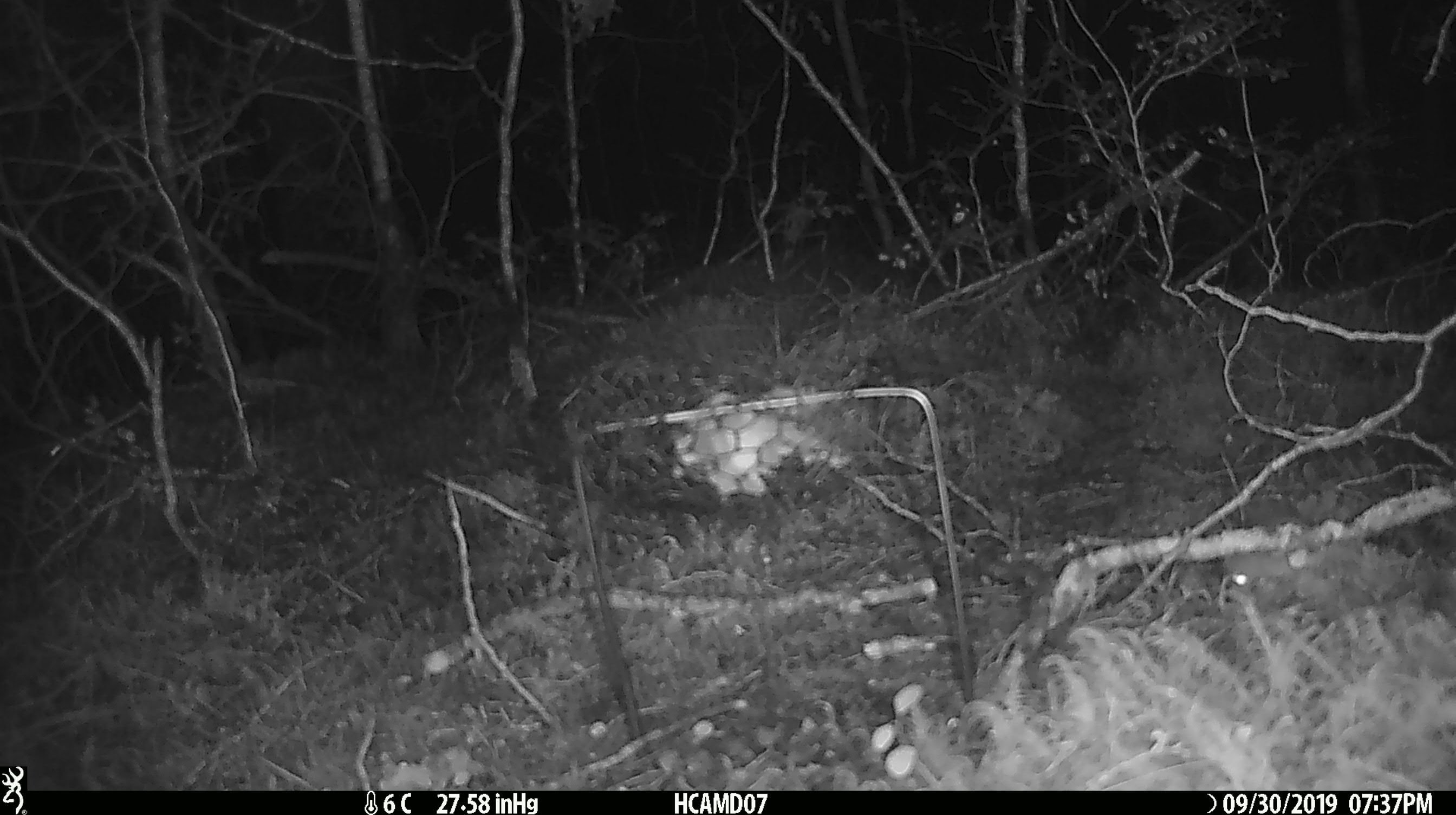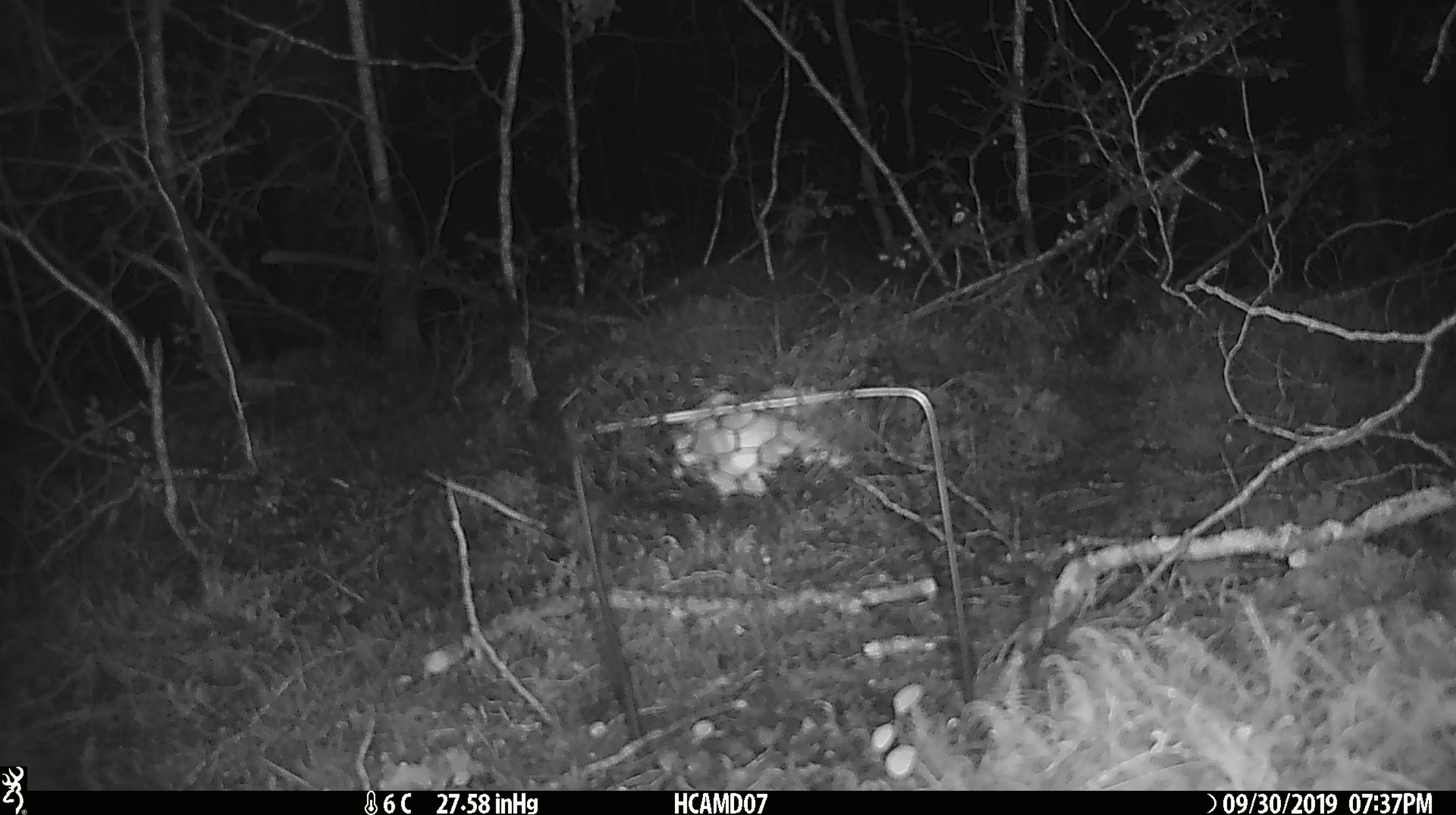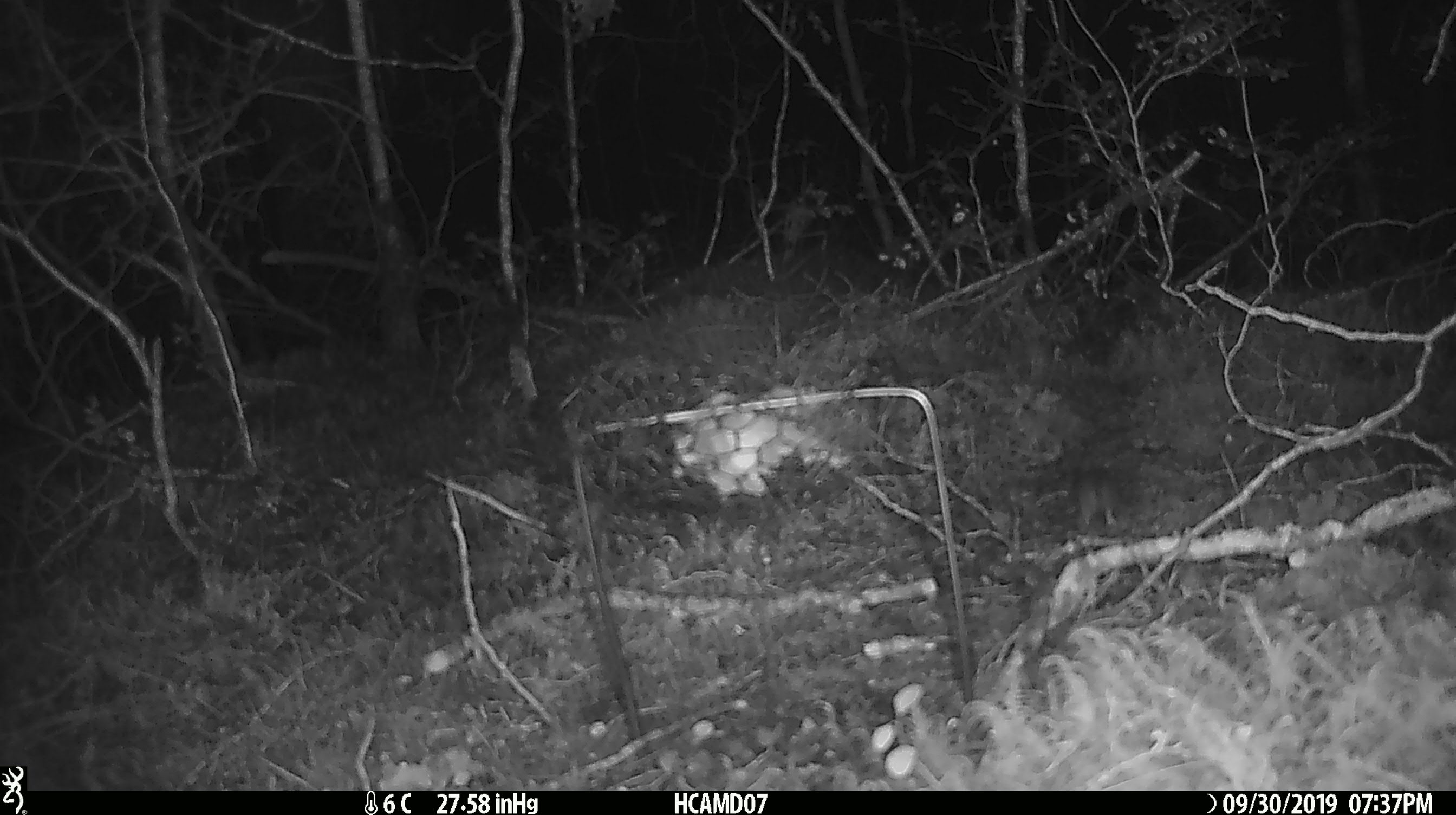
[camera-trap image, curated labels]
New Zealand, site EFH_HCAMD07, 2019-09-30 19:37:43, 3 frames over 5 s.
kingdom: Animalia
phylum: Chordata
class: Mammalia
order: Rodentia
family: Muridae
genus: Mus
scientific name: Mus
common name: mouse